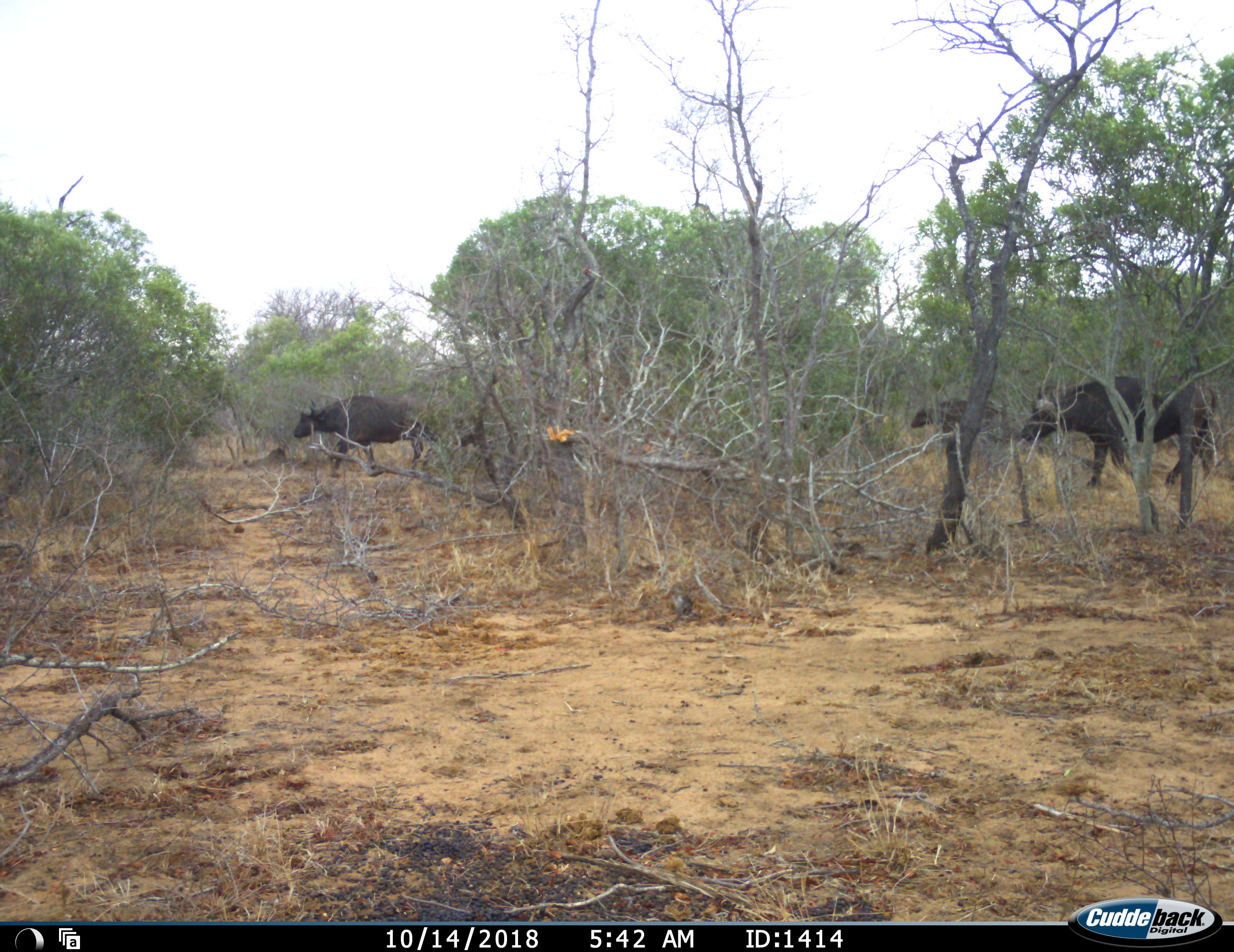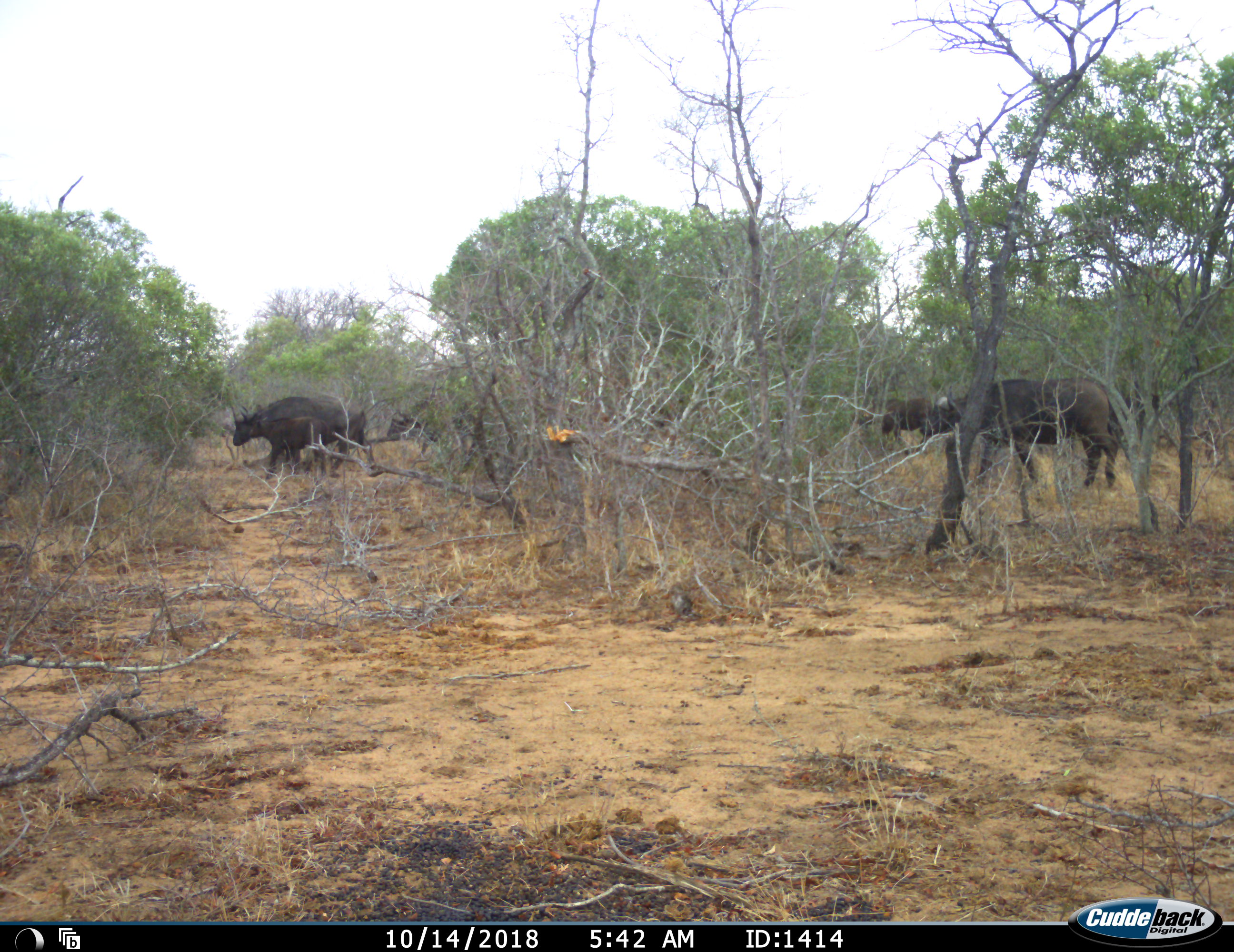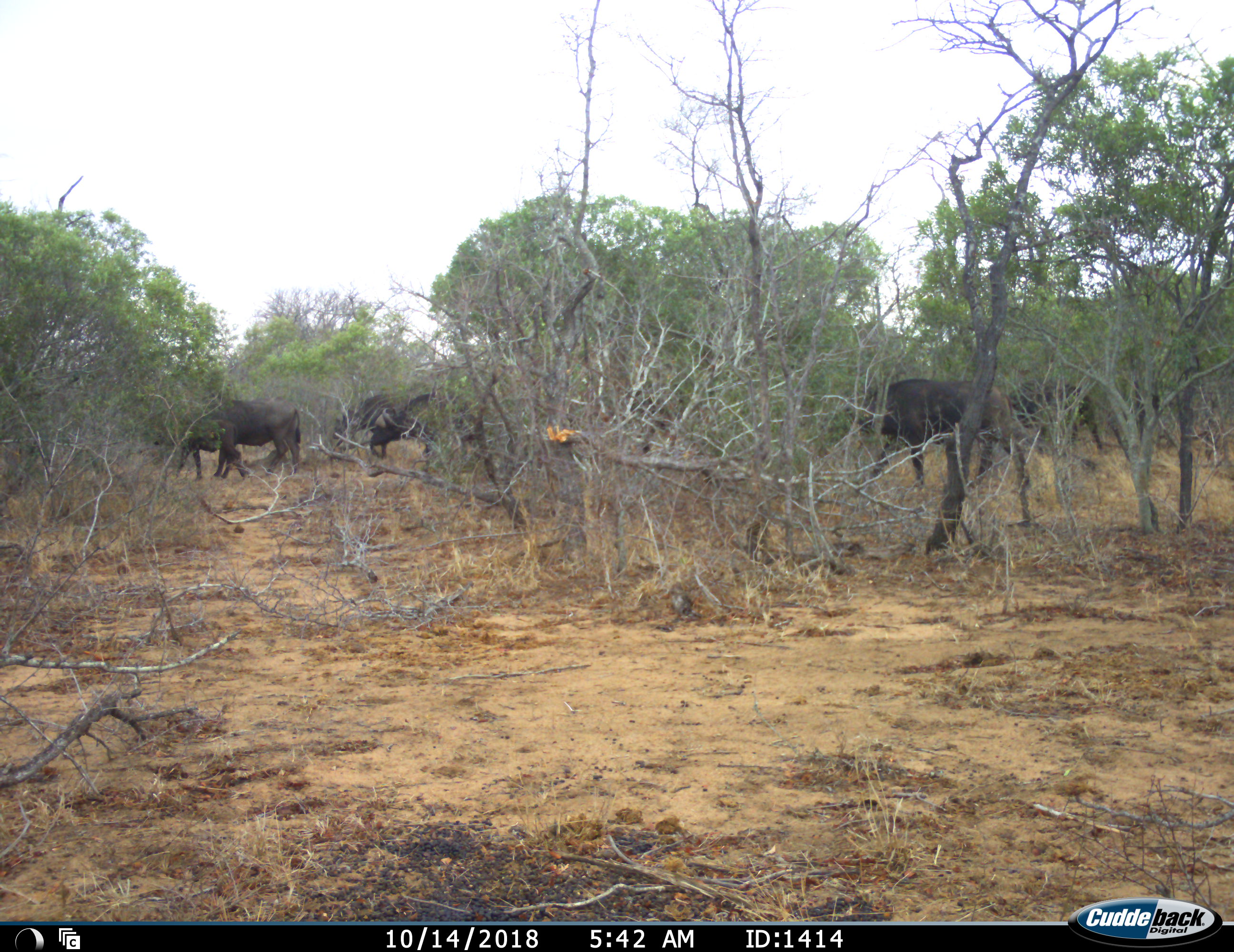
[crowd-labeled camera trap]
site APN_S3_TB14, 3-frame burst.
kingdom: Animalia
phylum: Chordata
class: Mammalia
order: Artiodactyla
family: Bovidae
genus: Syncerus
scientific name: Syncerus caffer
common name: african buffalo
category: buffalo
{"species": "buffalo (african buffalo) (Syncerus caffer)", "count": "5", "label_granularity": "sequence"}